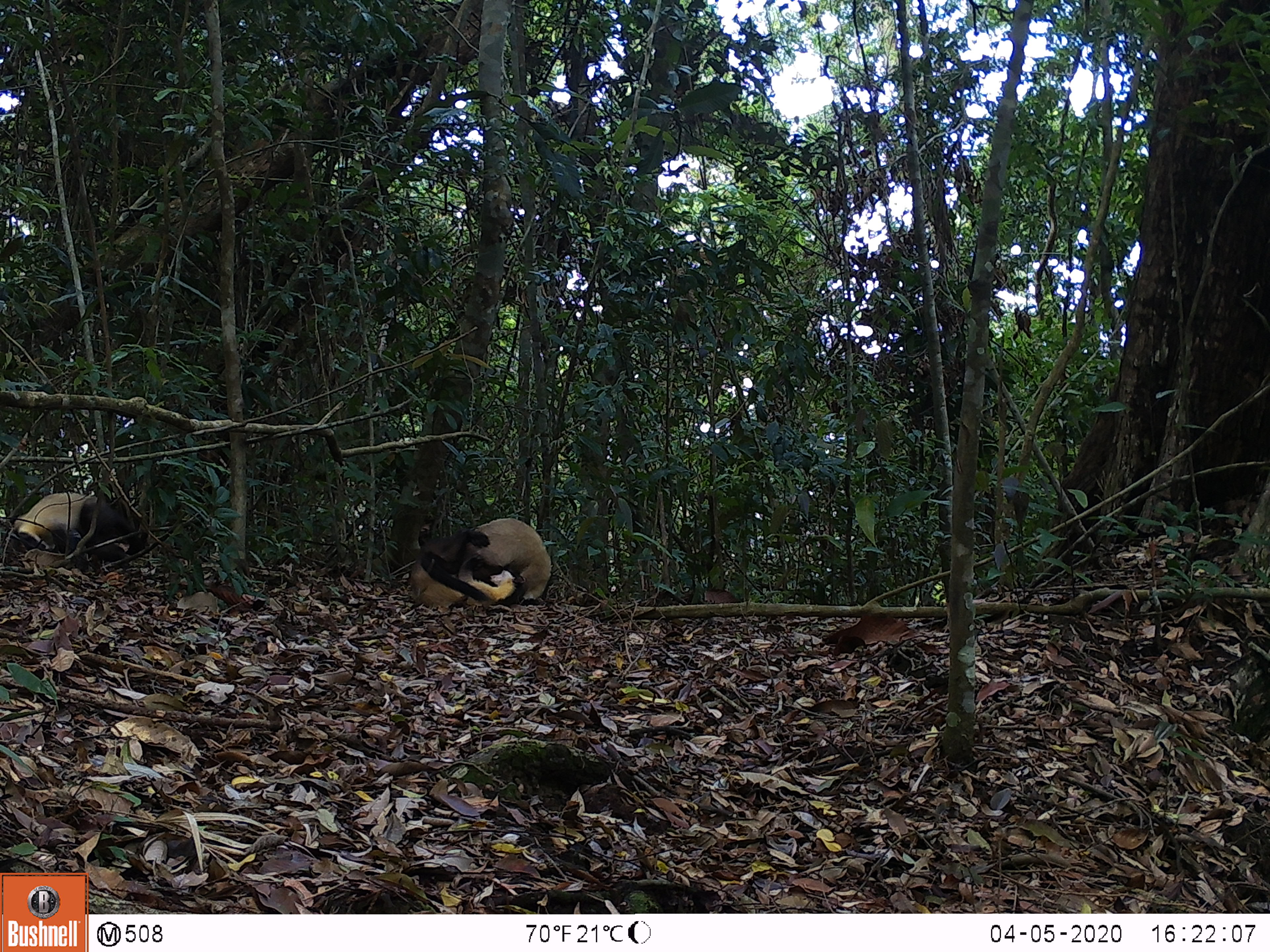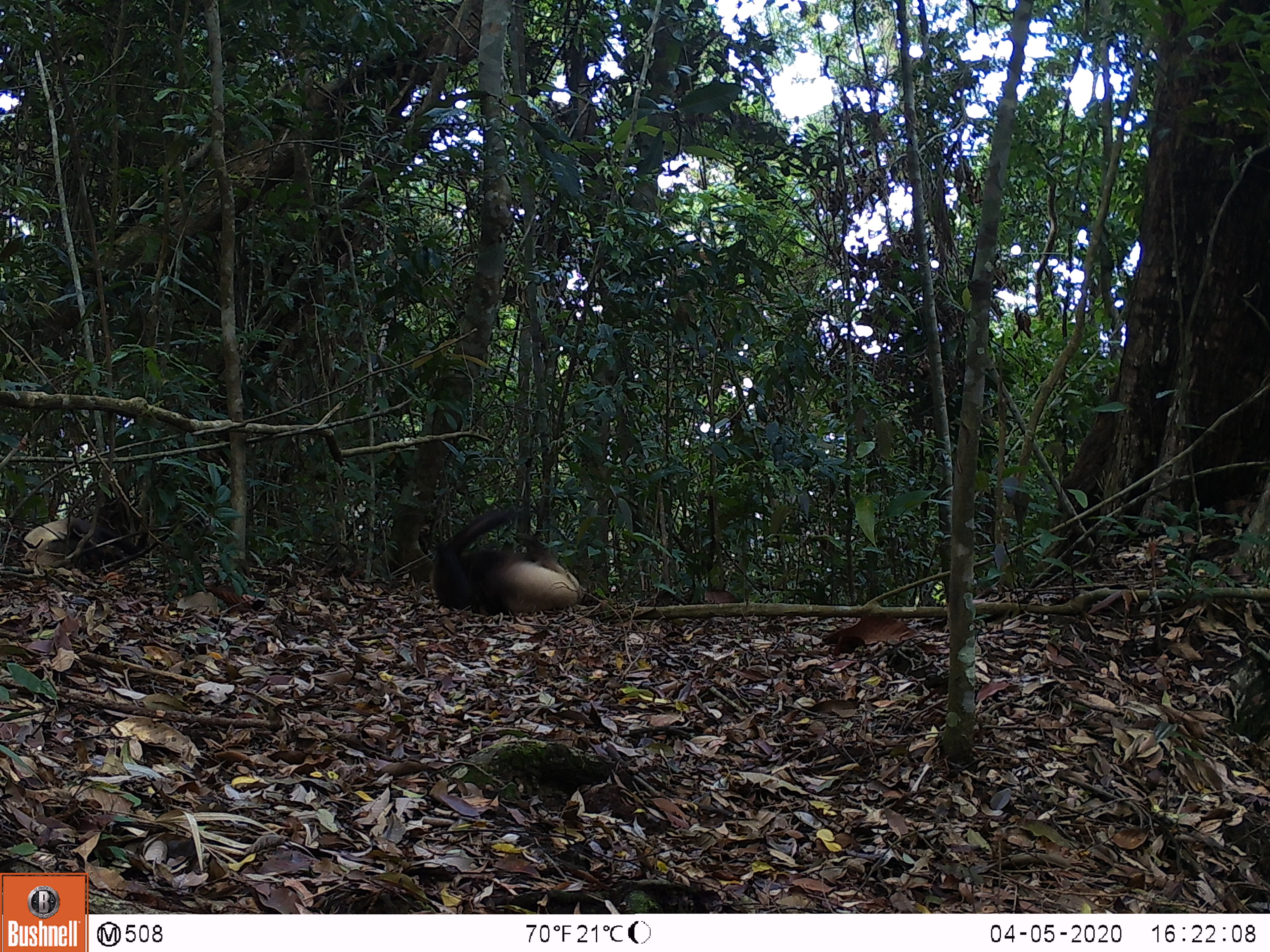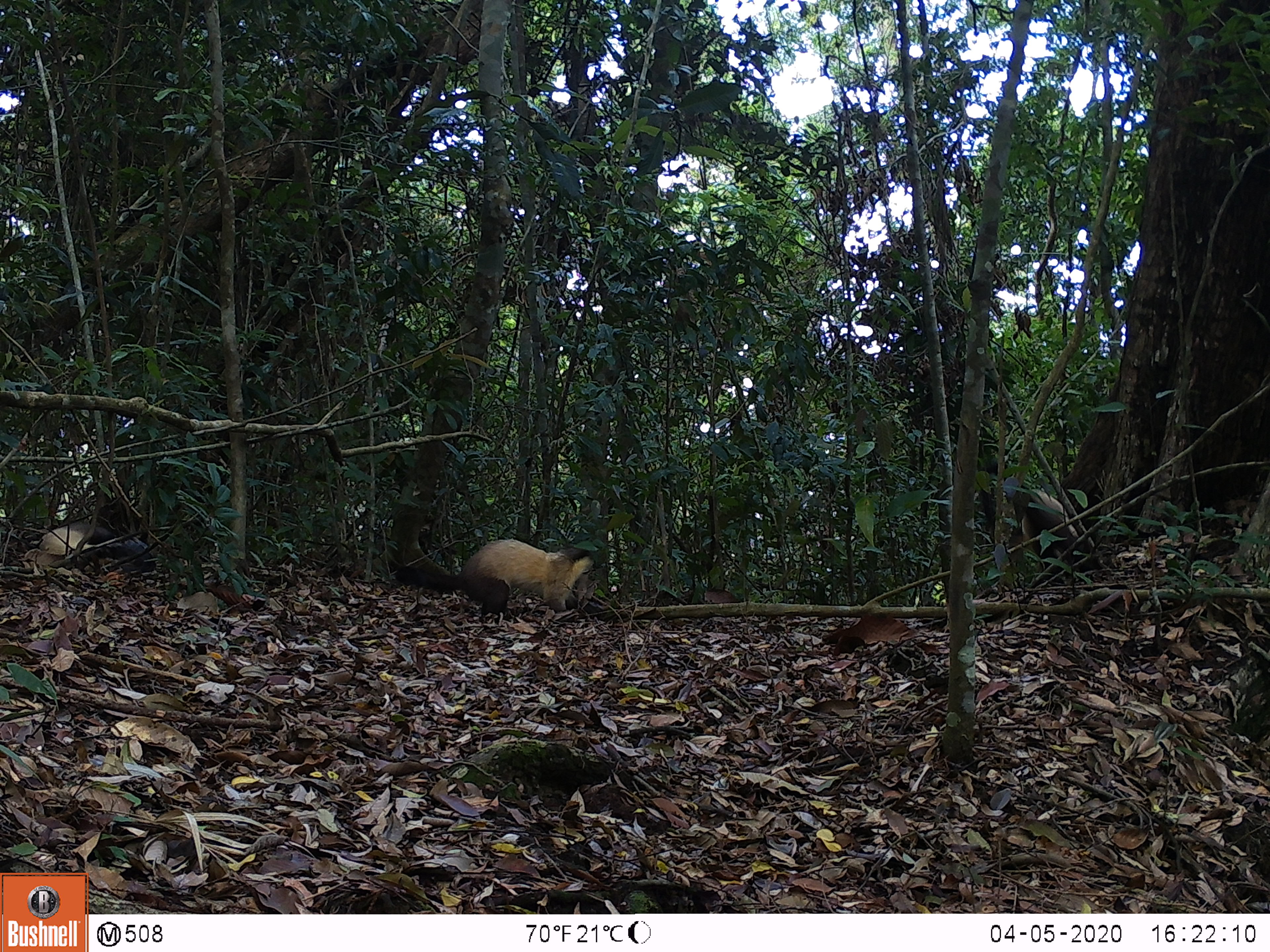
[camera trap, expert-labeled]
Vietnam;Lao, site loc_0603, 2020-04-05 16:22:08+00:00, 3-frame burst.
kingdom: Animalia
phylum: Chordata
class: Mammalia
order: Carnivora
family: Mustelidae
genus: Martes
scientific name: Martes flavigula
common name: yellow-throated marten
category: yellow throated marten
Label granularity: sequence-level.